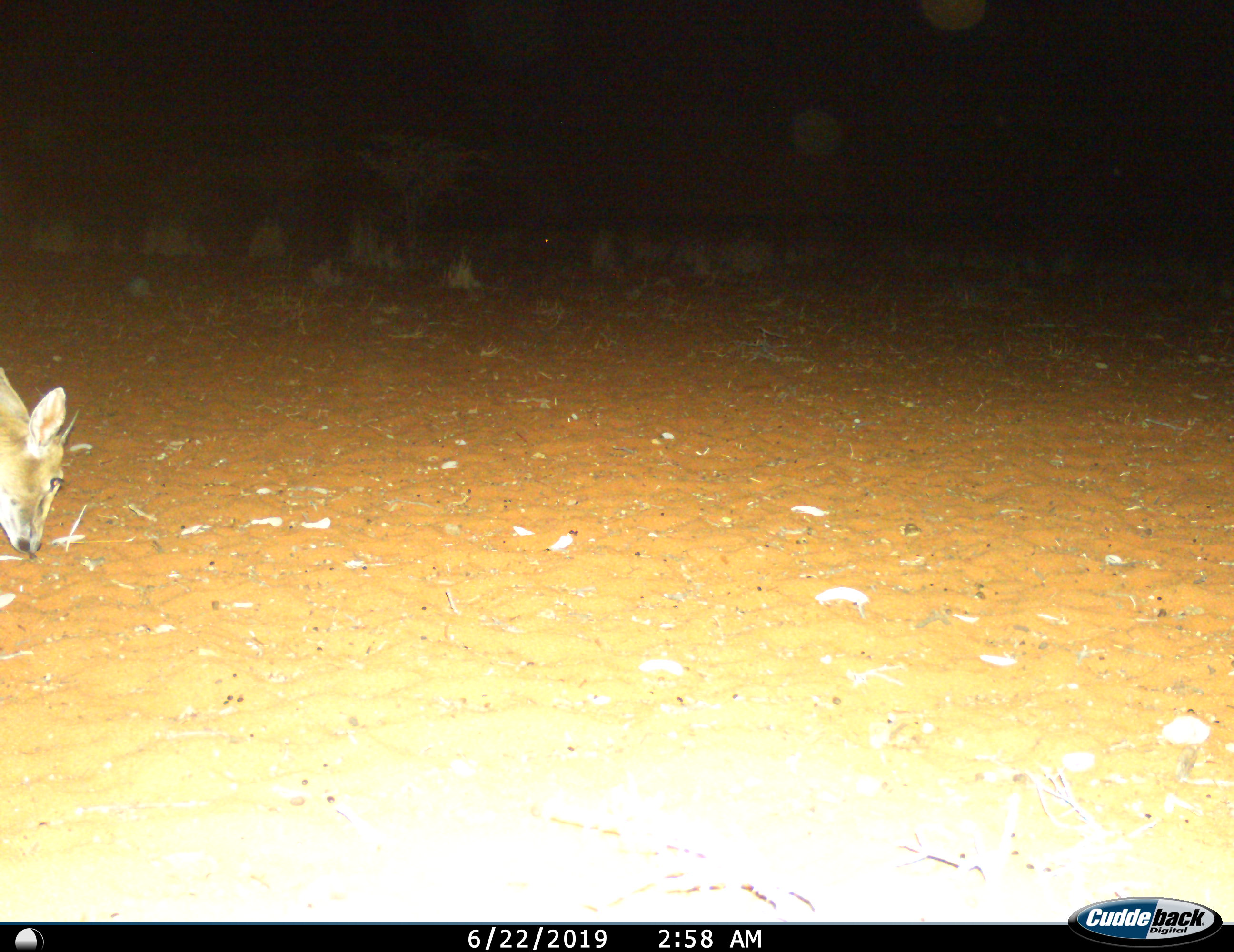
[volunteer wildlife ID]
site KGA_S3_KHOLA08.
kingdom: Animalia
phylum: Chordata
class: Mammalia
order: Artiodactyla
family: Bovidae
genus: Sylvicapra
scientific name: Sylvicapra grimmia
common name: common duiker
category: duikercommongrey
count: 1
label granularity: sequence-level